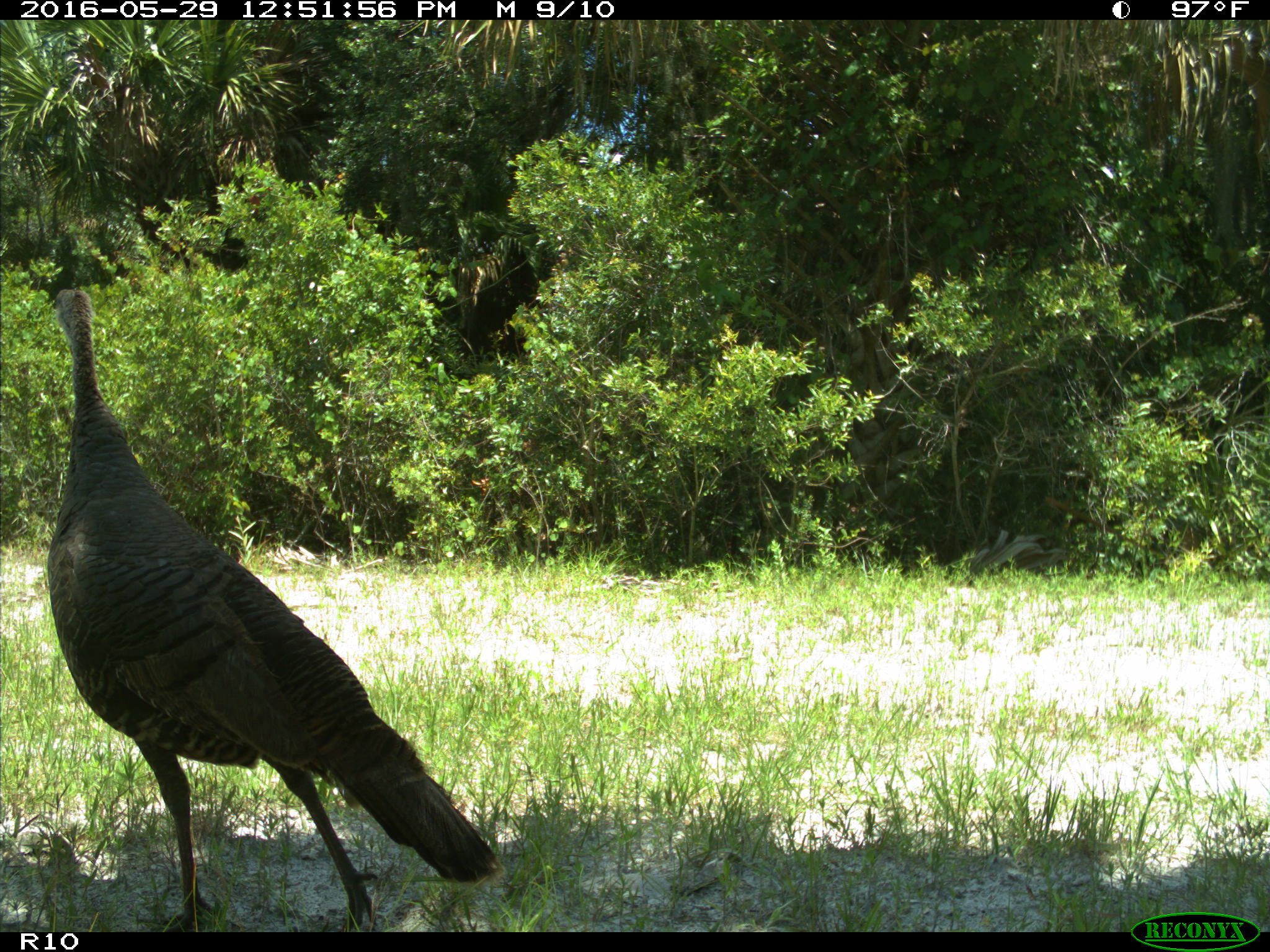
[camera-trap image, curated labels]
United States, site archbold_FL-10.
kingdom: Animalia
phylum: Chordata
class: Aves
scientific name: Aves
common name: birds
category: unidentified bird